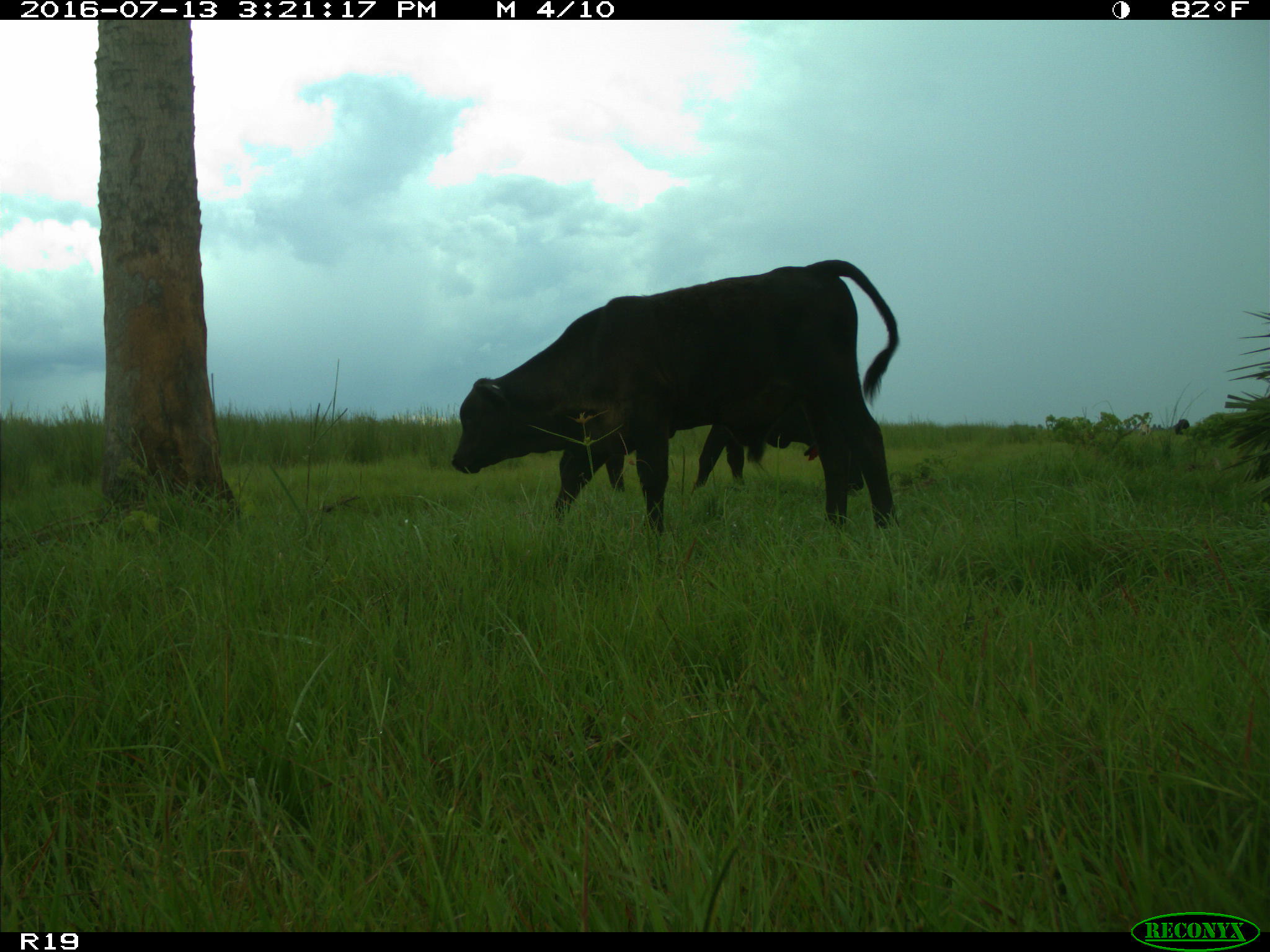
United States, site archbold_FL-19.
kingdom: Animalia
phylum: Chordata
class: Mammalia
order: Artiodactyla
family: Bovidae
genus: Bos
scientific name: Bos taurus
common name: domestic cow